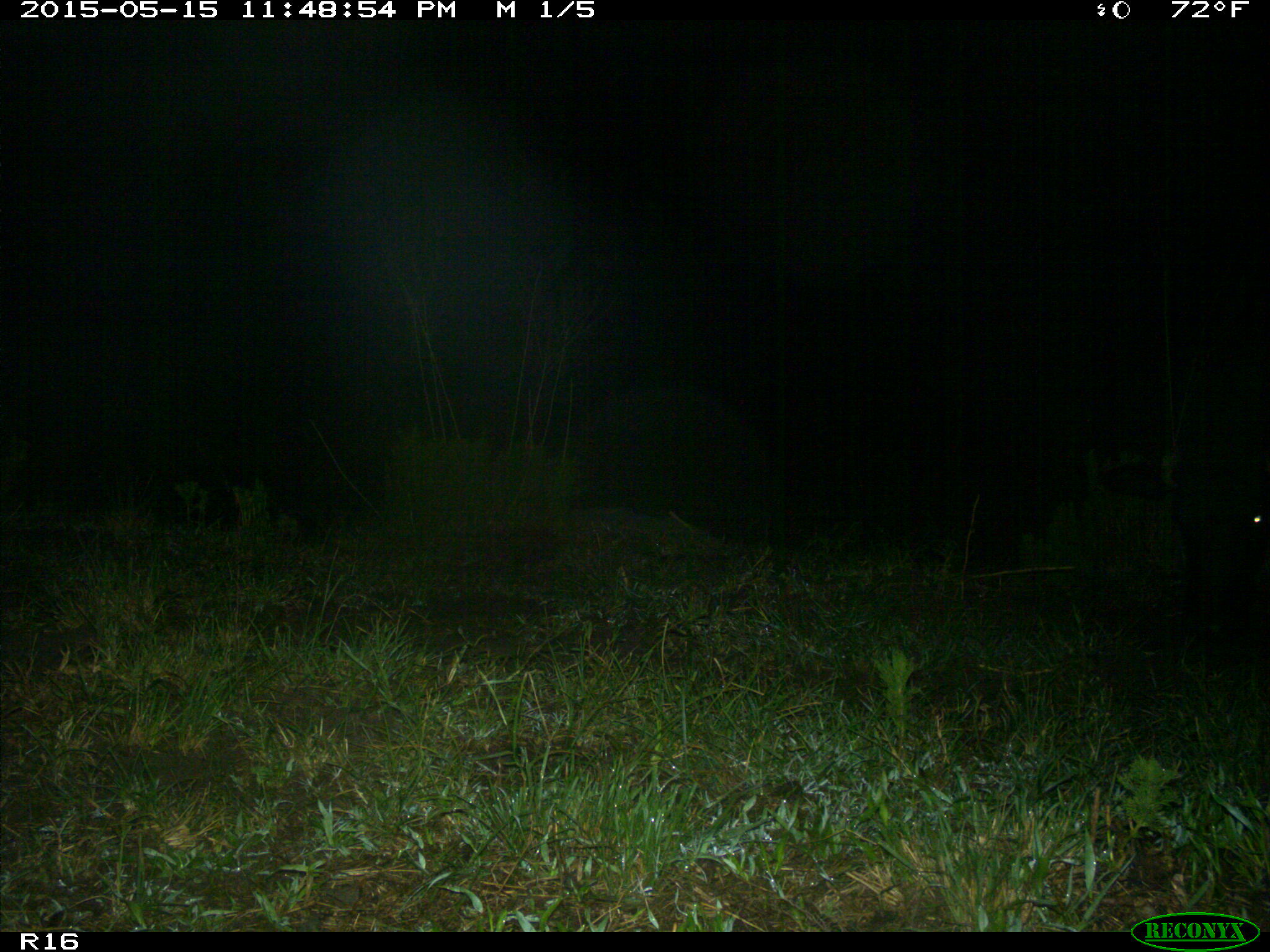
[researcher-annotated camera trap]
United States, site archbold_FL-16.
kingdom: Animalia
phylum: Chordata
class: Mammalia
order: Artiodactyla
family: Bovidae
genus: Bos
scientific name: Bos taurus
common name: domestic cow